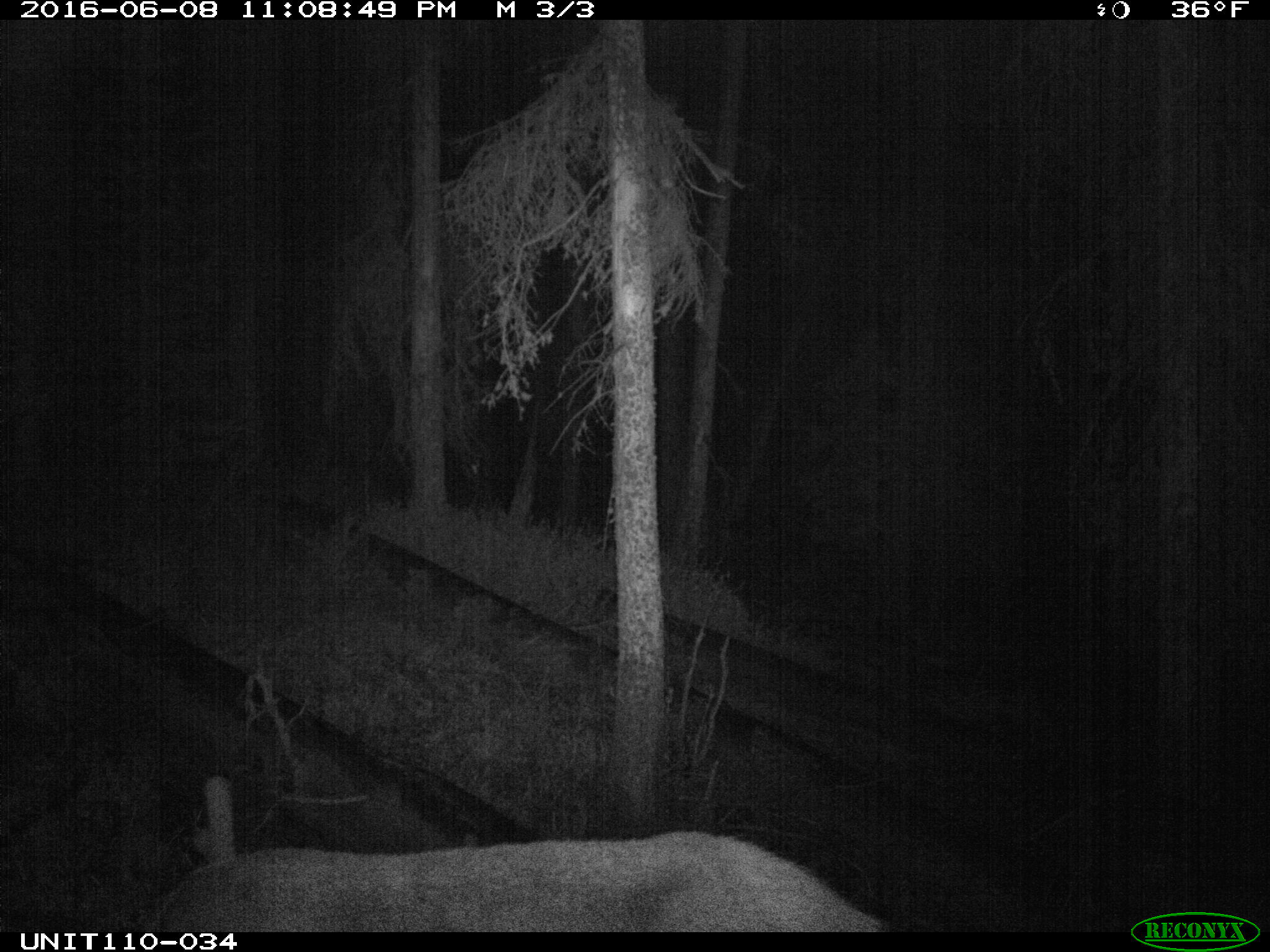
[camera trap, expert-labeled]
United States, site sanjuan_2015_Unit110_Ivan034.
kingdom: Animalia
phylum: Chordata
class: Mammalia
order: Artiodactyla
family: Cervidae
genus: Cervus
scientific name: Cervus elaphus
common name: red deer